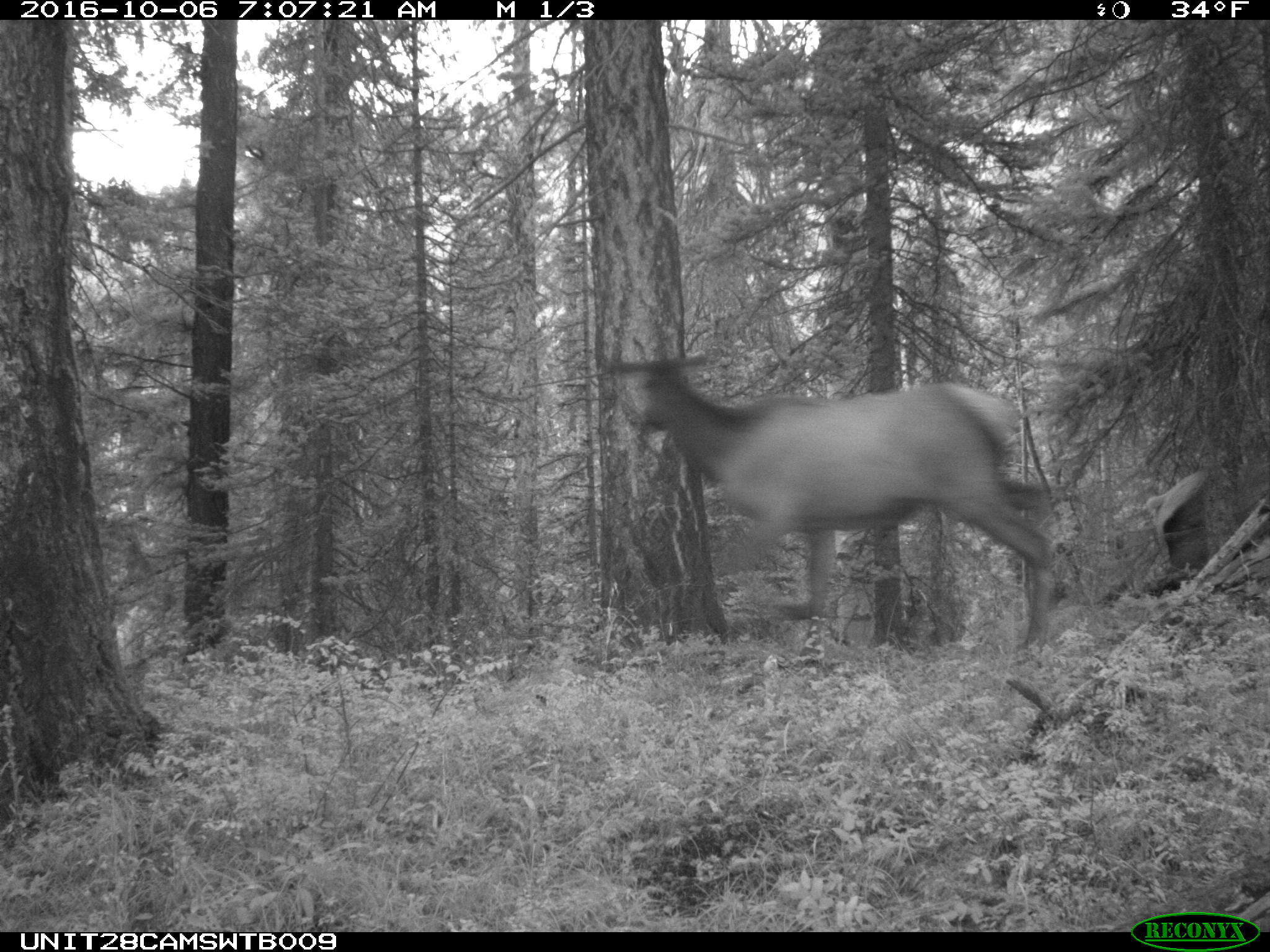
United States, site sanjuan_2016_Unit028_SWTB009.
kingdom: Animalia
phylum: Chordata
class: Mammalia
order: Artiodactyla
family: Cervidae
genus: Cervus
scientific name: Cervus elaphus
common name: red deer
Cervus elaphus (red deer).